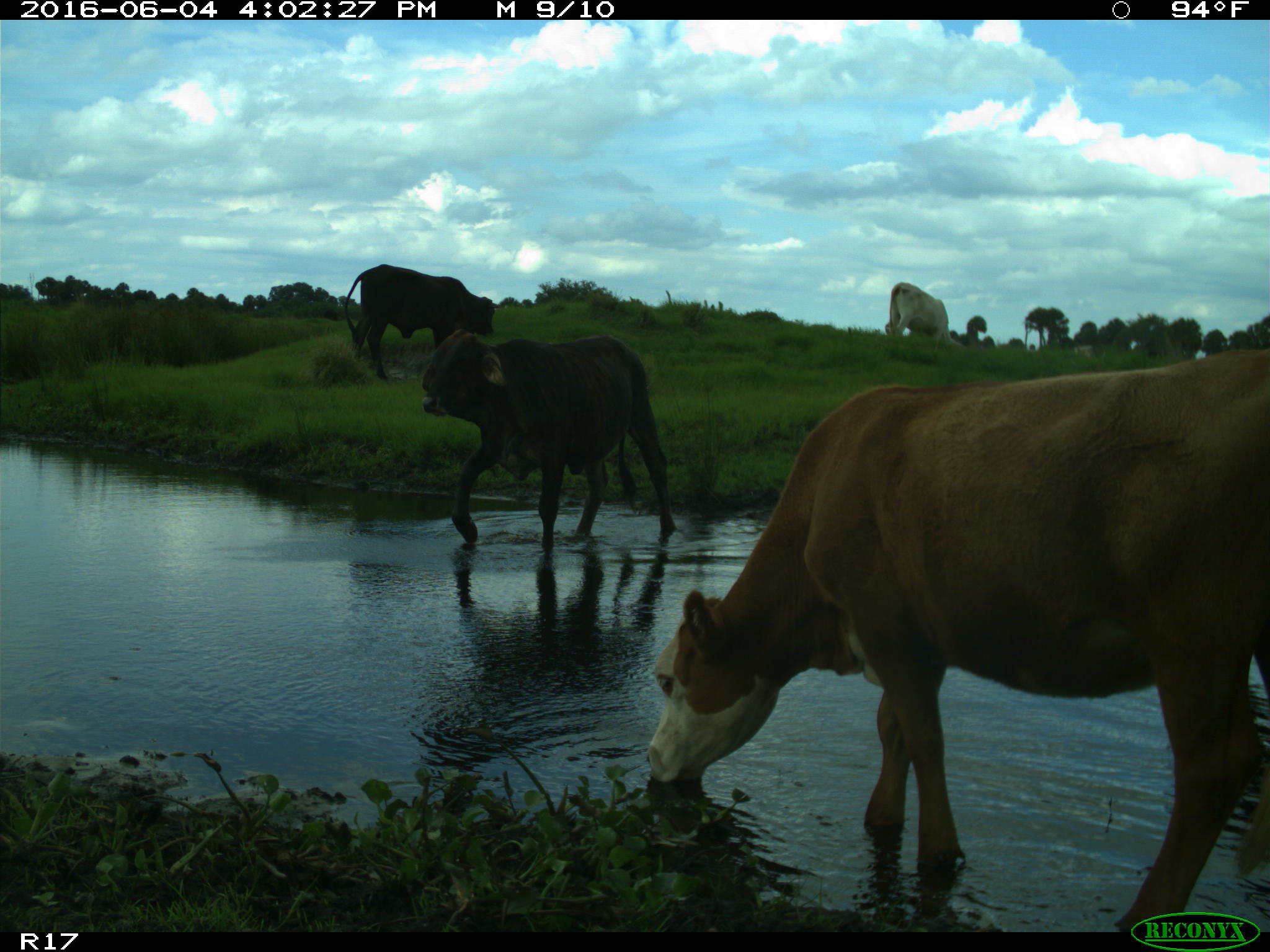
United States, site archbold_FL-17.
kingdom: Animalia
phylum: Chordata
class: Mammalia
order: Artiodactyla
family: Bovidae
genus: Bos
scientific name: Bos taurus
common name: domestic cow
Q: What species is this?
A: Bos taurus (domestic cow).